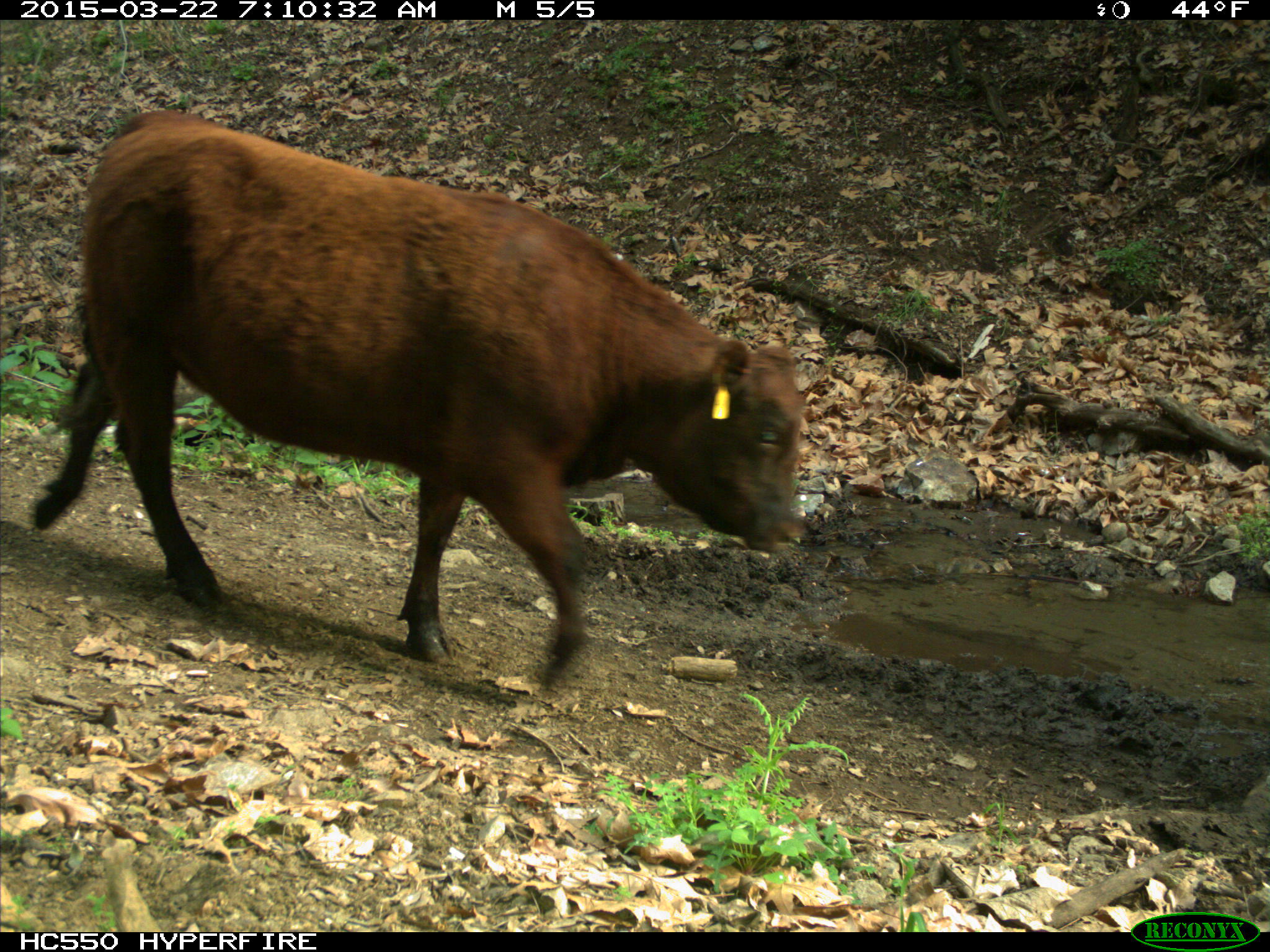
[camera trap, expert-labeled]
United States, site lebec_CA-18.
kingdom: Animalia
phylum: Chordata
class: Mammalia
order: Artiodactyla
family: Bovidae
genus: Bos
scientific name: Bos taurus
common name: domestic cow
Bos taurus (domestic cow).